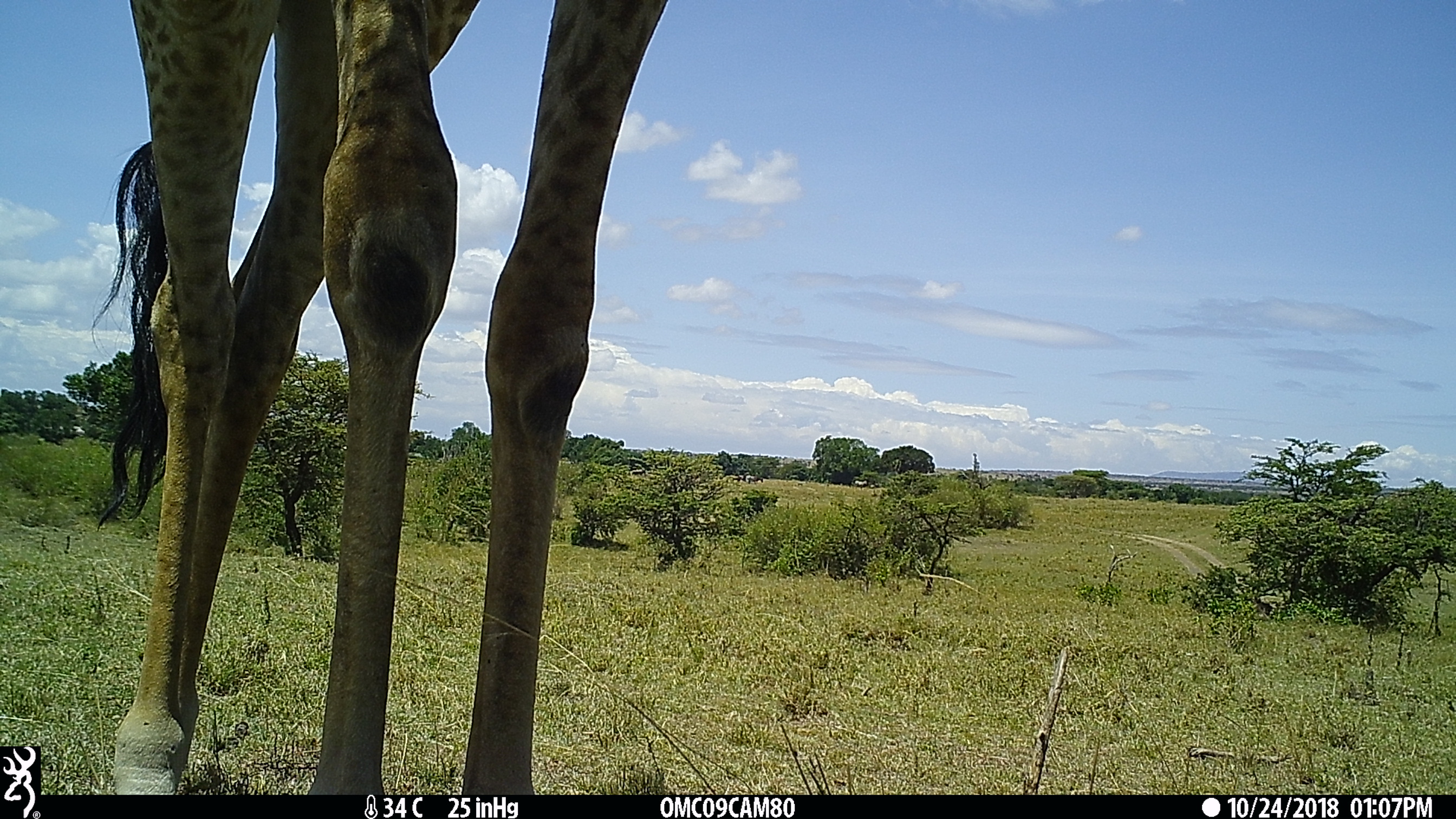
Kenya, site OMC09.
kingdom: Animalia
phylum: Chordata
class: Mammalia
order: Artiodactyla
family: Giraffidae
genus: Giraffa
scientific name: Giraffa camelopardalis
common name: northern giraffe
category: giraffe